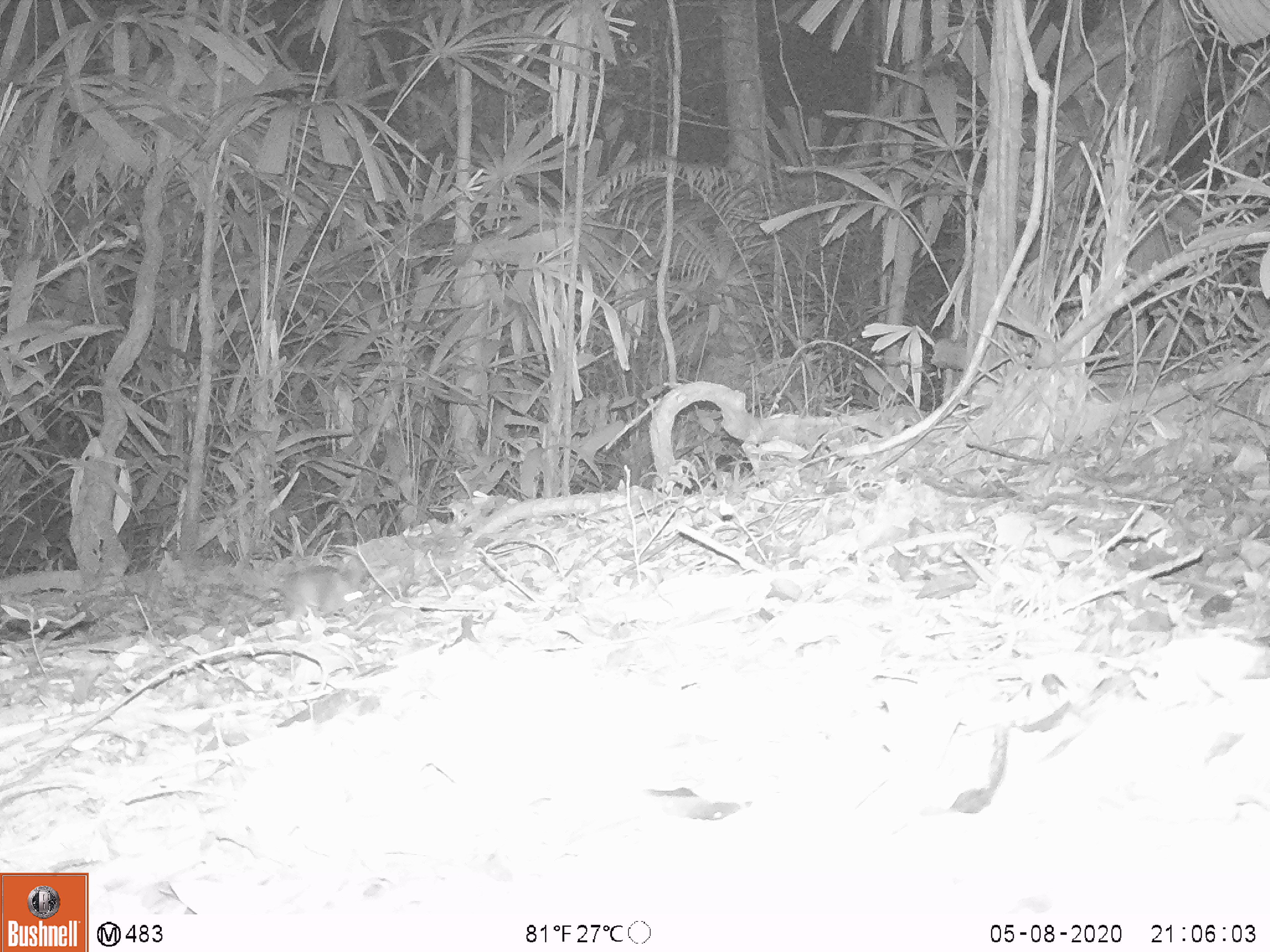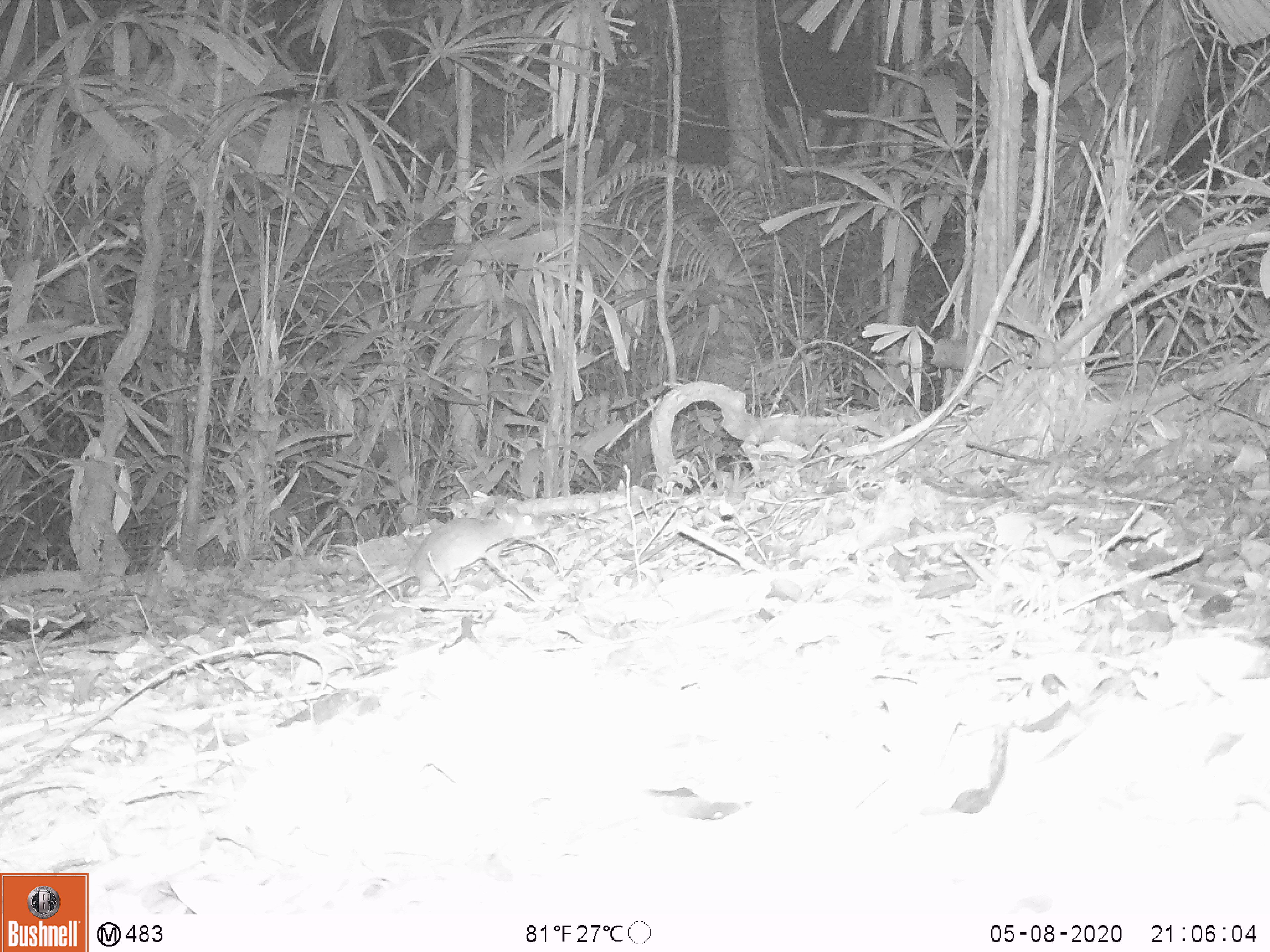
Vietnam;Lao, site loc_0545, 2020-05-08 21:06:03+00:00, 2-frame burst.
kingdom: Animalia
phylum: Chordata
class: Mammalia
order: Rodentia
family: Muridae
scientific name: Muridae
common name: old-world mice and rats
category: unidentified murid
Unidentified murid (old-world mice and rats) (Muridae). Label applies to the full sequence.